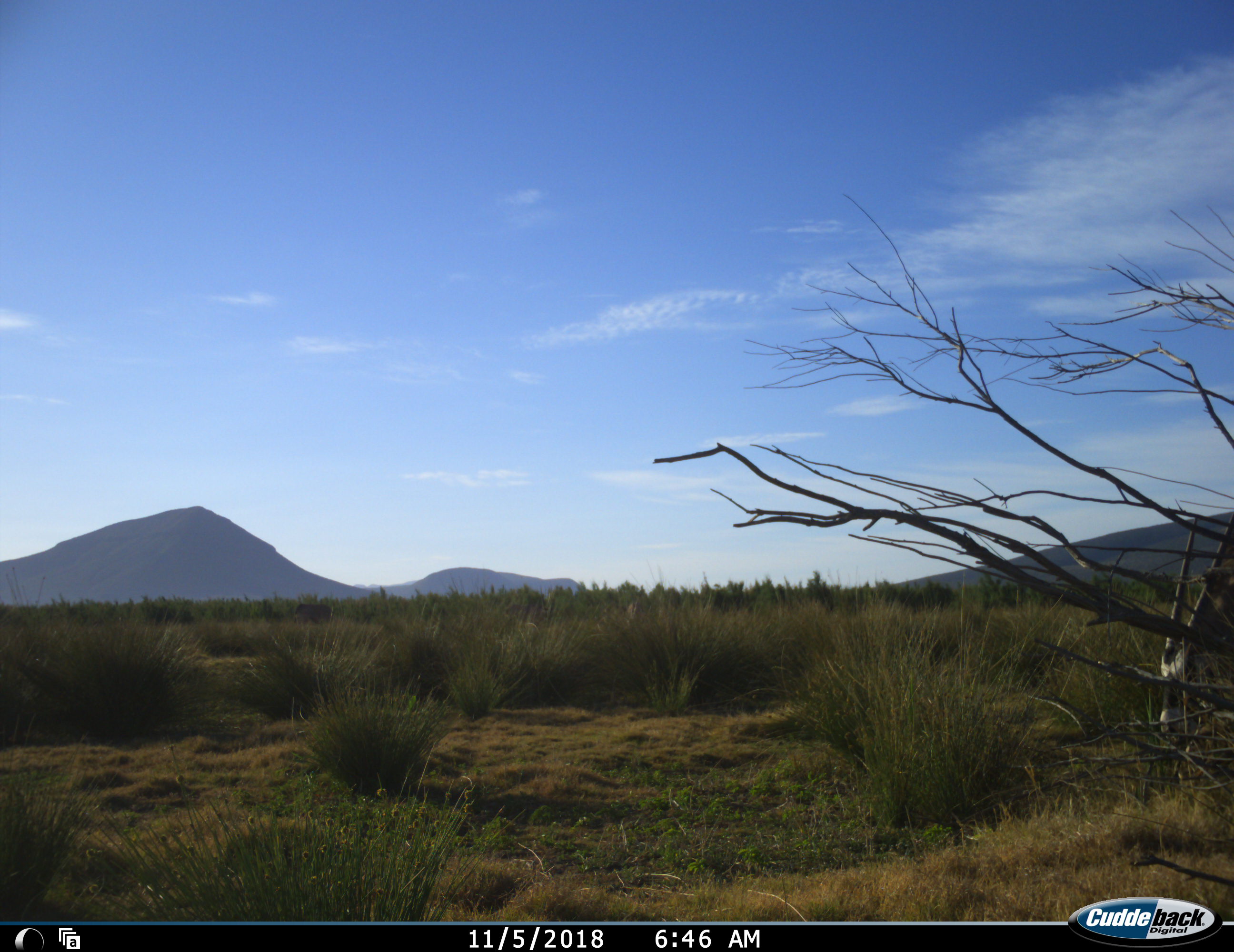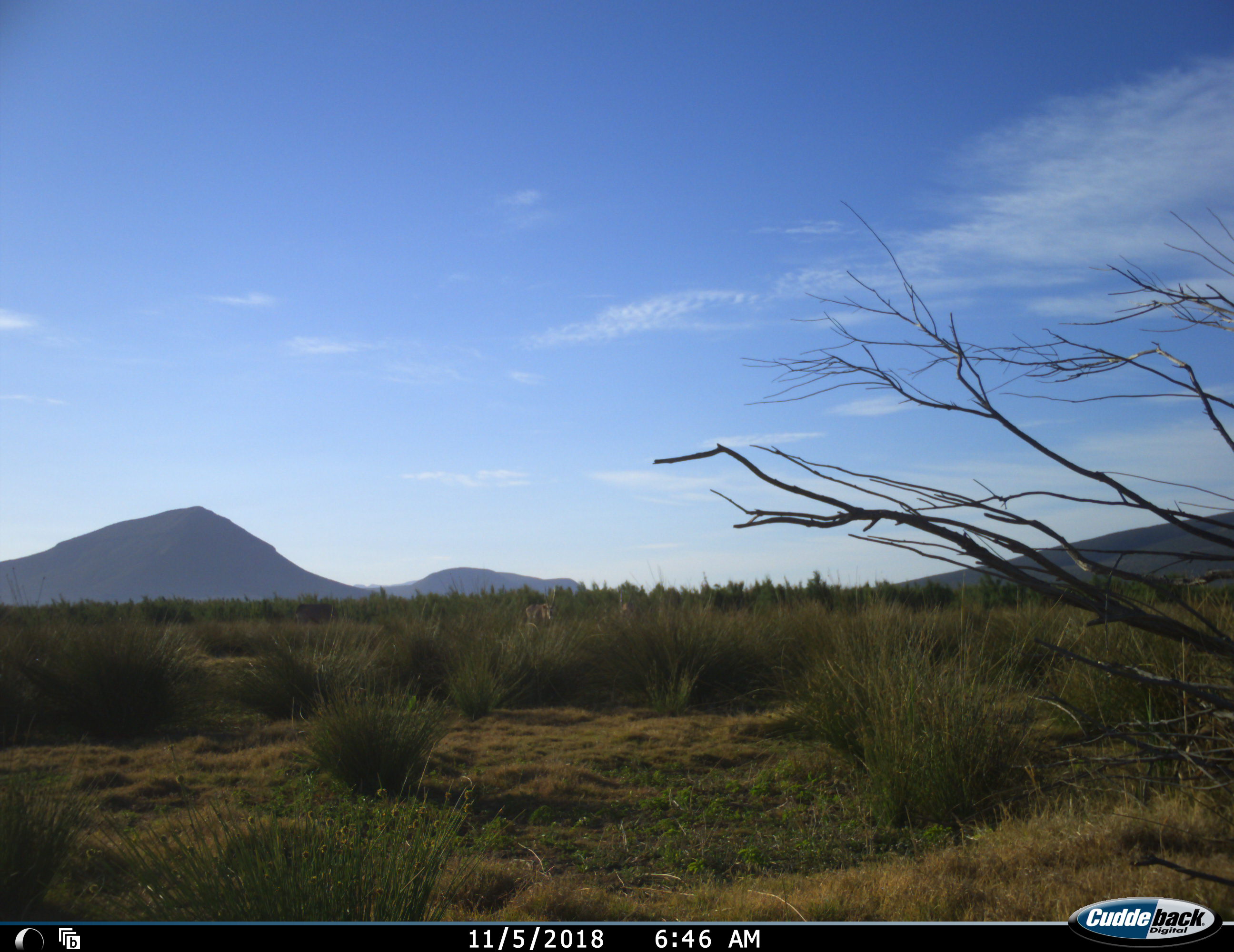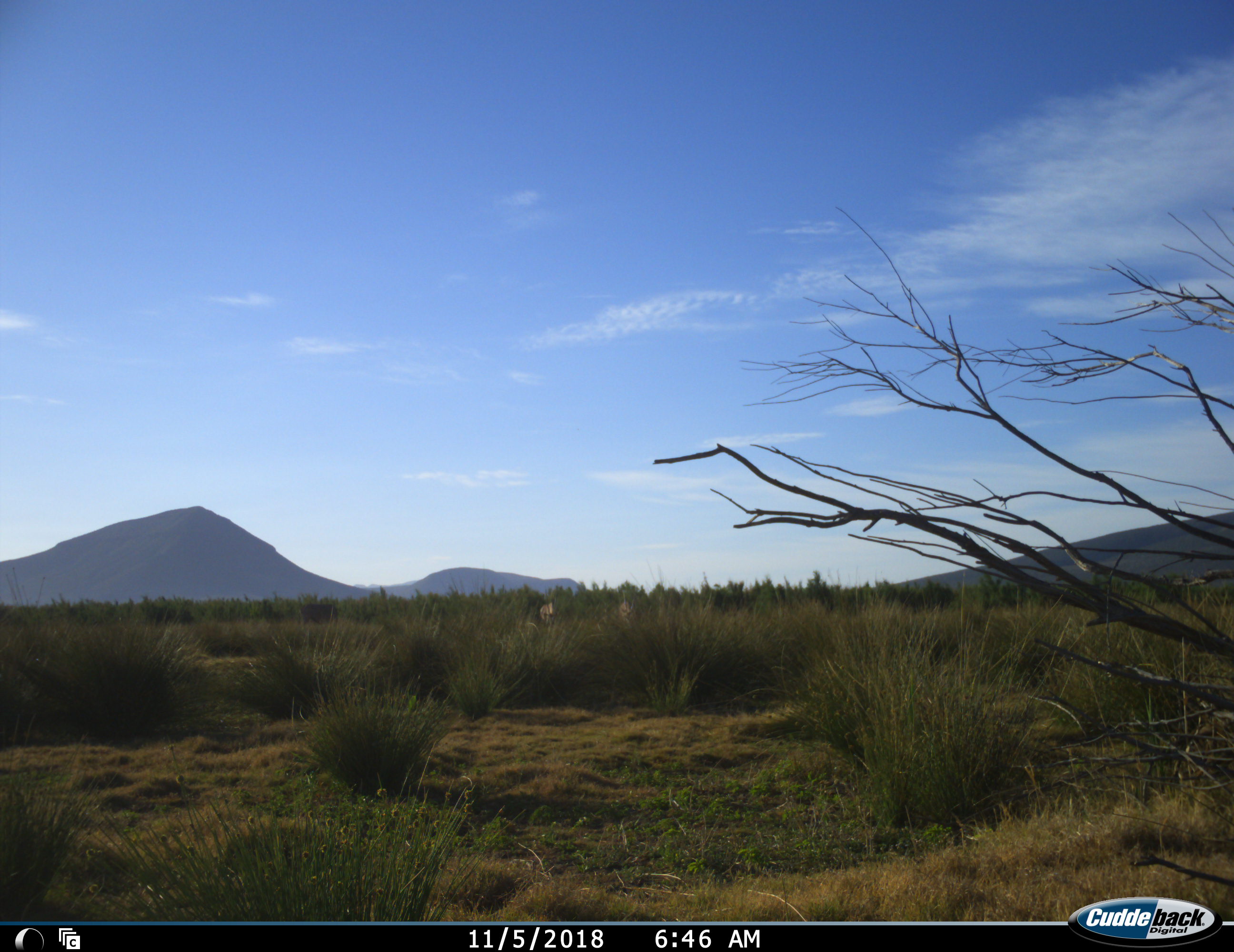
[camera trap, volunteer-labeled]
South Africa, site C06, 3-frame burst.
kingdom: Animalia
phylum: Chordata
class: Mammalia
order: Artiodactyla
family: Bovidae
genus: Oryx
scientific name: Oryx gazella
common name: gemsbok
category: gemsbokoryx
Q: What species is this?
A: Gemsbokoryx (gemsbok) (Oryx gazella).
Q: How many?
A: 3.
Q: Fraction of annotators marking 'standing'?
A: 10%.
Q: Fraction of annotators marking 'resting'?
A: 0%.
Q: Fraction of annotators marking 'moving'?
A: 70%.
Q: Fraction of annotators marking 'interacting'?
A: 0%.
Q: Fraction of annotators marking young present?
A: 0%.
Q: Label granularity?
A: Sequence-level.